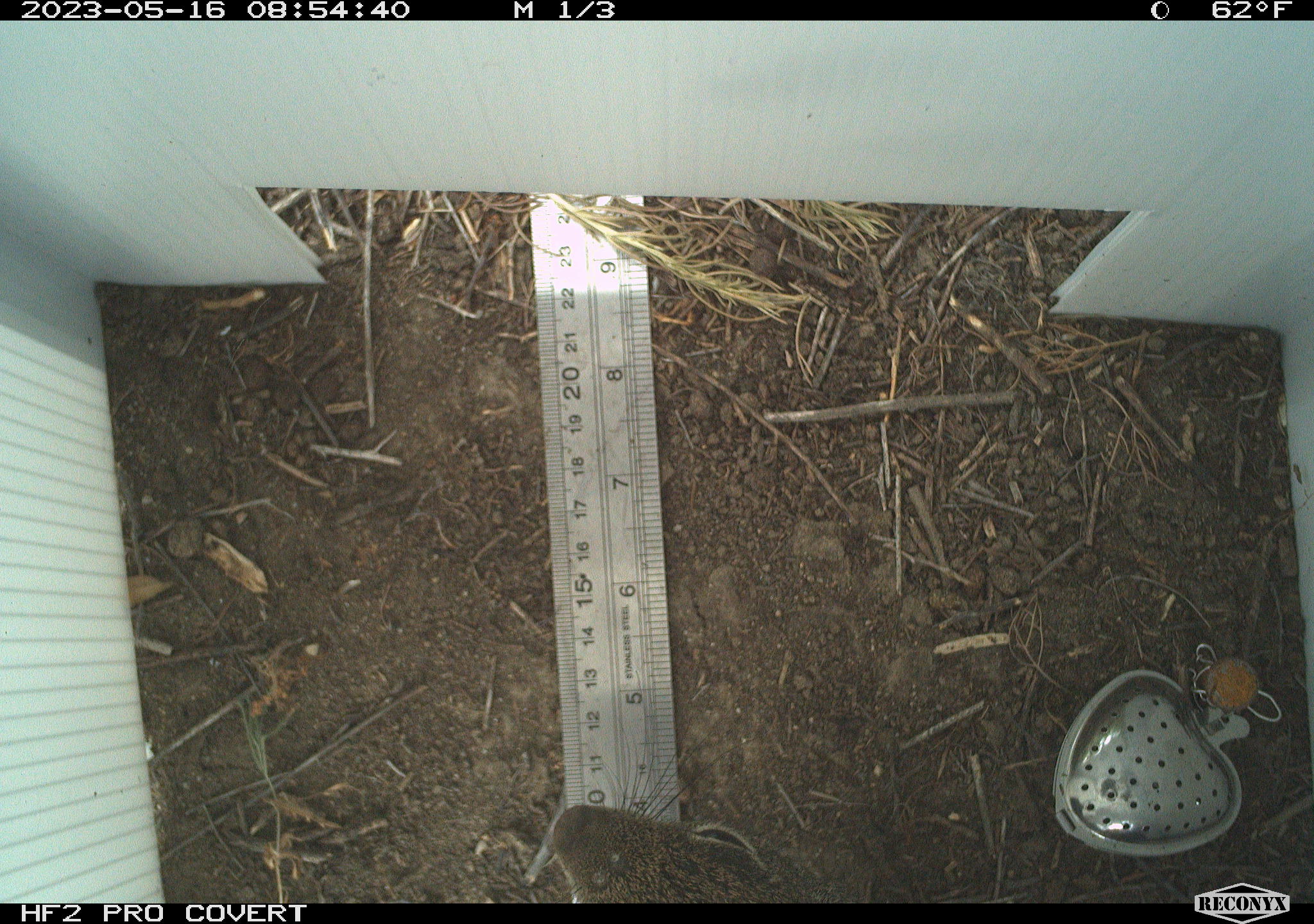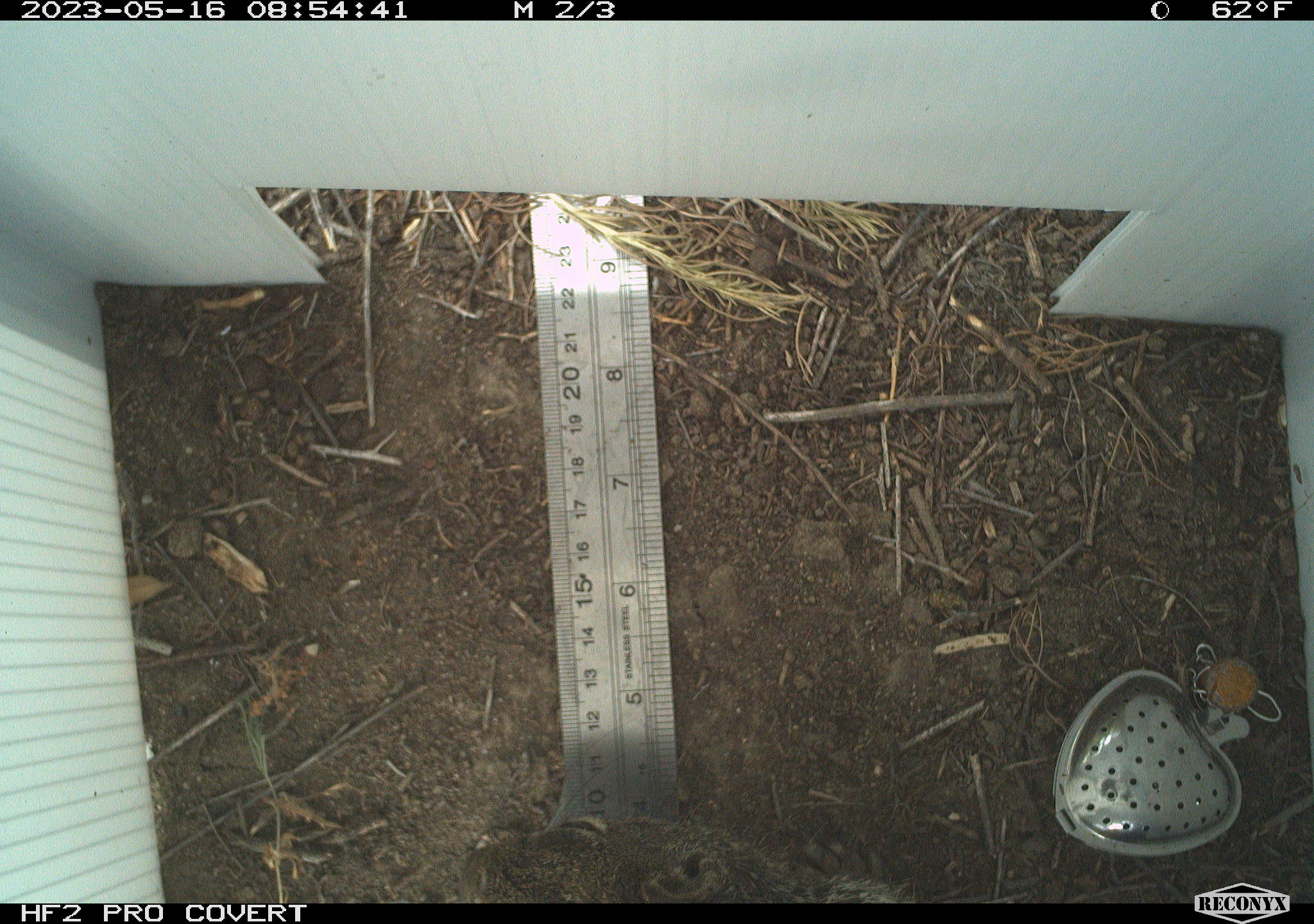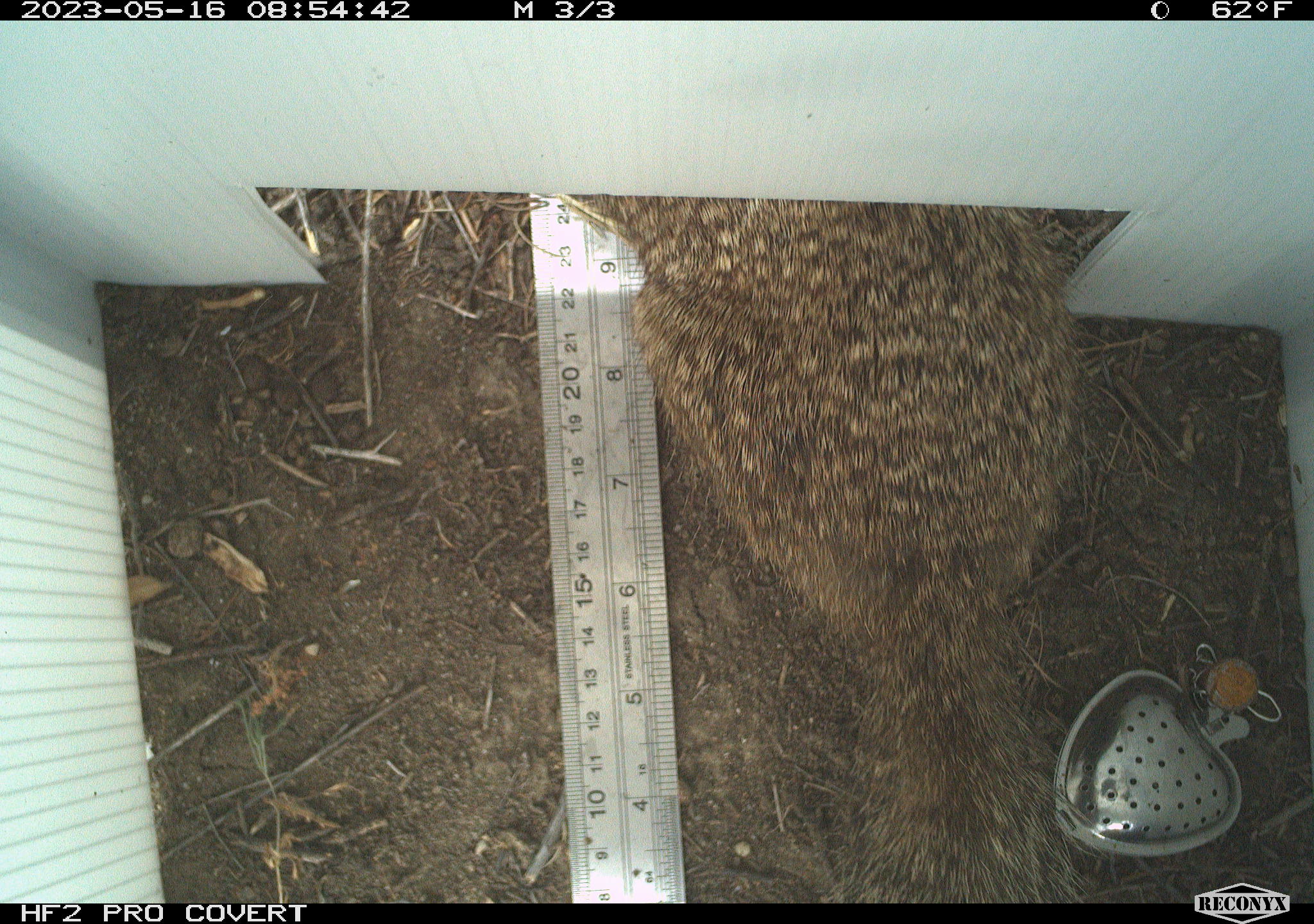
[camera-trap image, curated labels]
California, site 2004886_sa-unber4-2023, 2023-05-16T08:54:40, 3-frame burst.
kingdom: Animalia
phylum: Chordata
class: Mammalia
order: Rodentia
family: Sciuridae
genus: Otospermophilus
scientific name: Otospermophilus beecheyi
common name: california ground squirrel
California ground squirrel (Otospermophilus beecheyi).